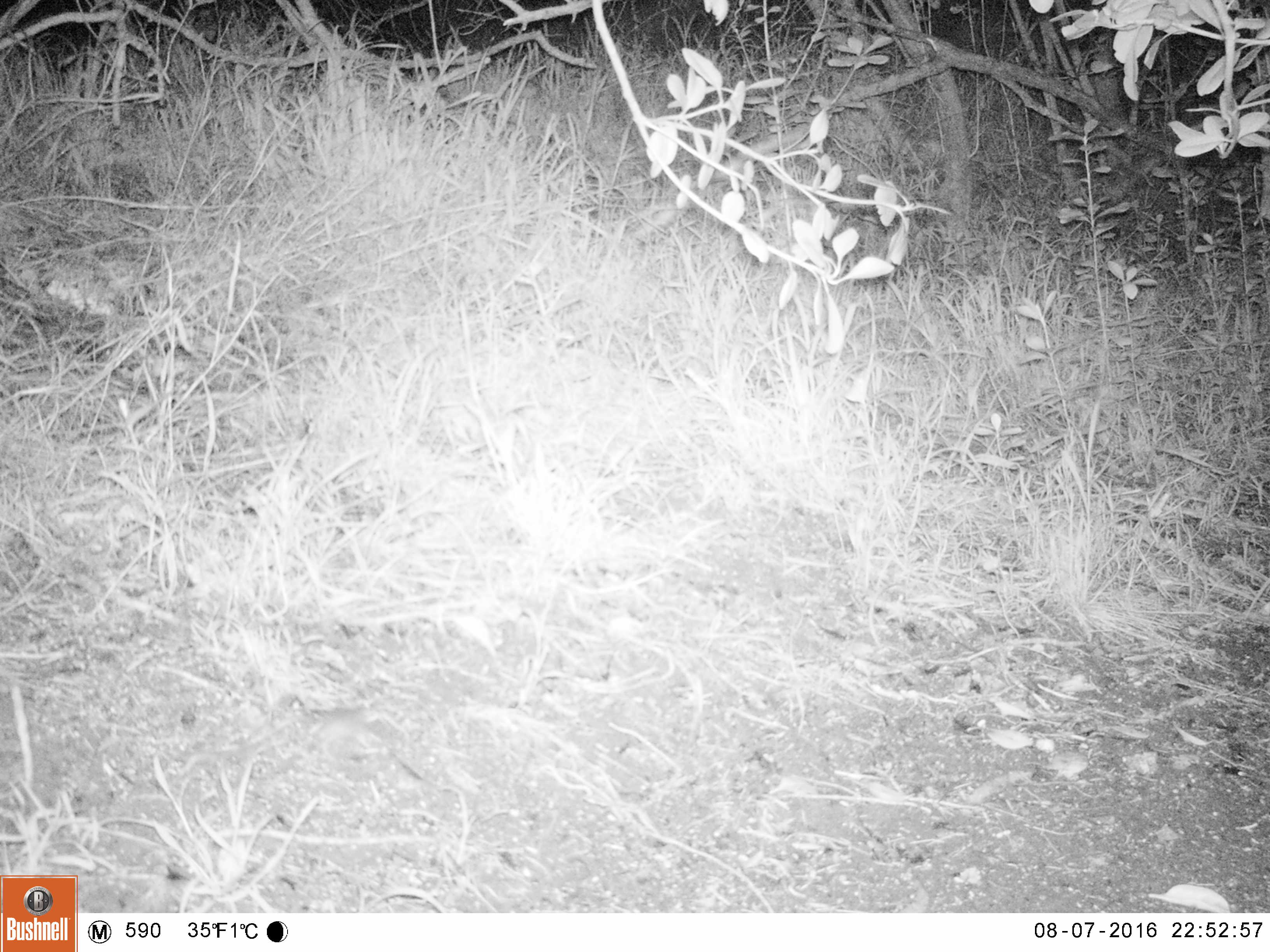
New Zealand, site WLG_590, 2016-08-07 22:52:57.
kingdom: Animalia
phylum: Chordata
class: Mammalia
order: Rodentia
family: Muridae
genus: Mus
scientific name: Mus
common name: mouse